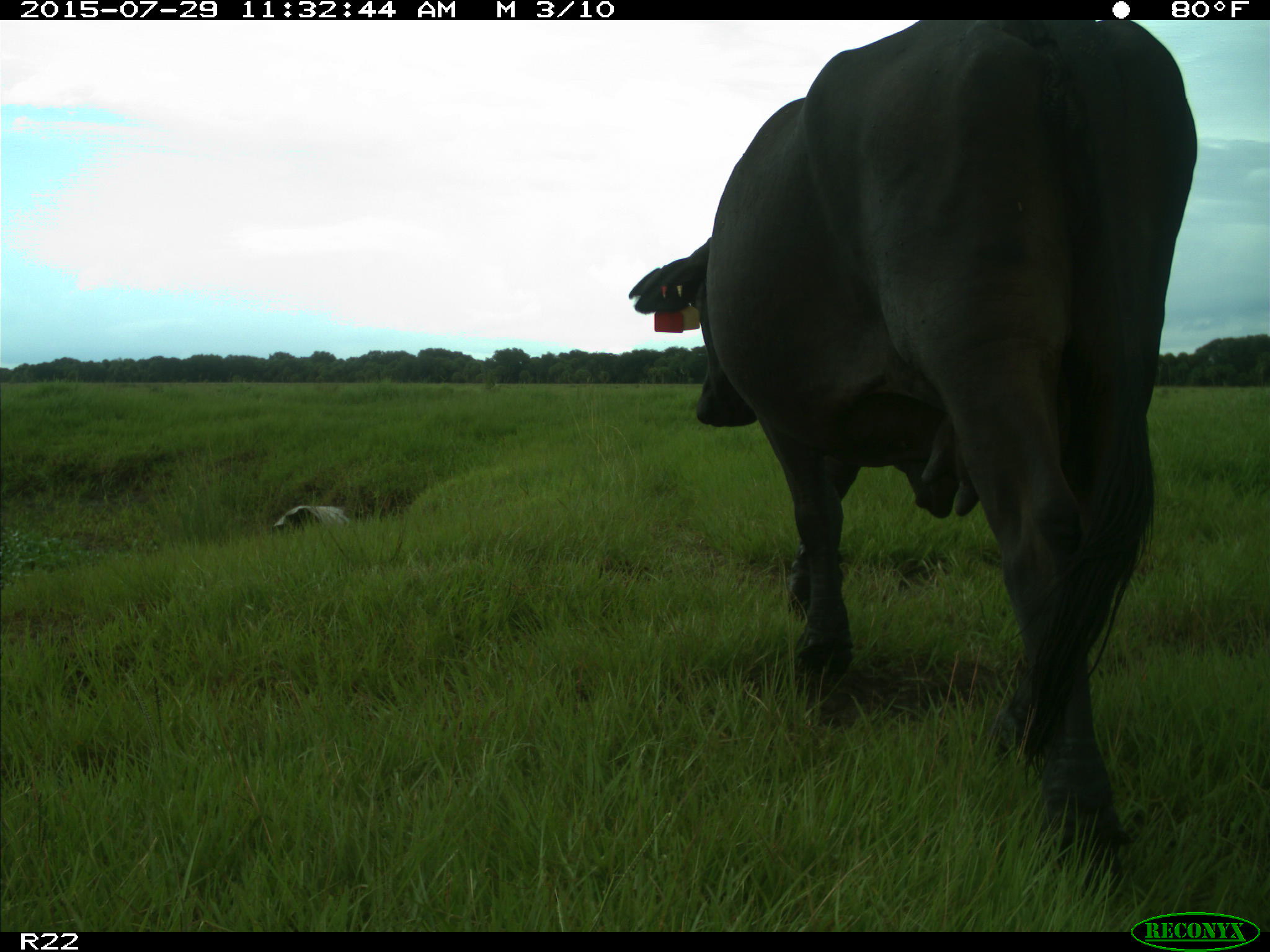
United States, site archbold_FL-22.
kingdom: Animalia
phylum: Chordata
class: Mammalia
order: Artiodactyla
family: Bovidae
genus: Bos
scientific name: Bos taurus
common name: domestic cow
Bos taurus (domestic cow).